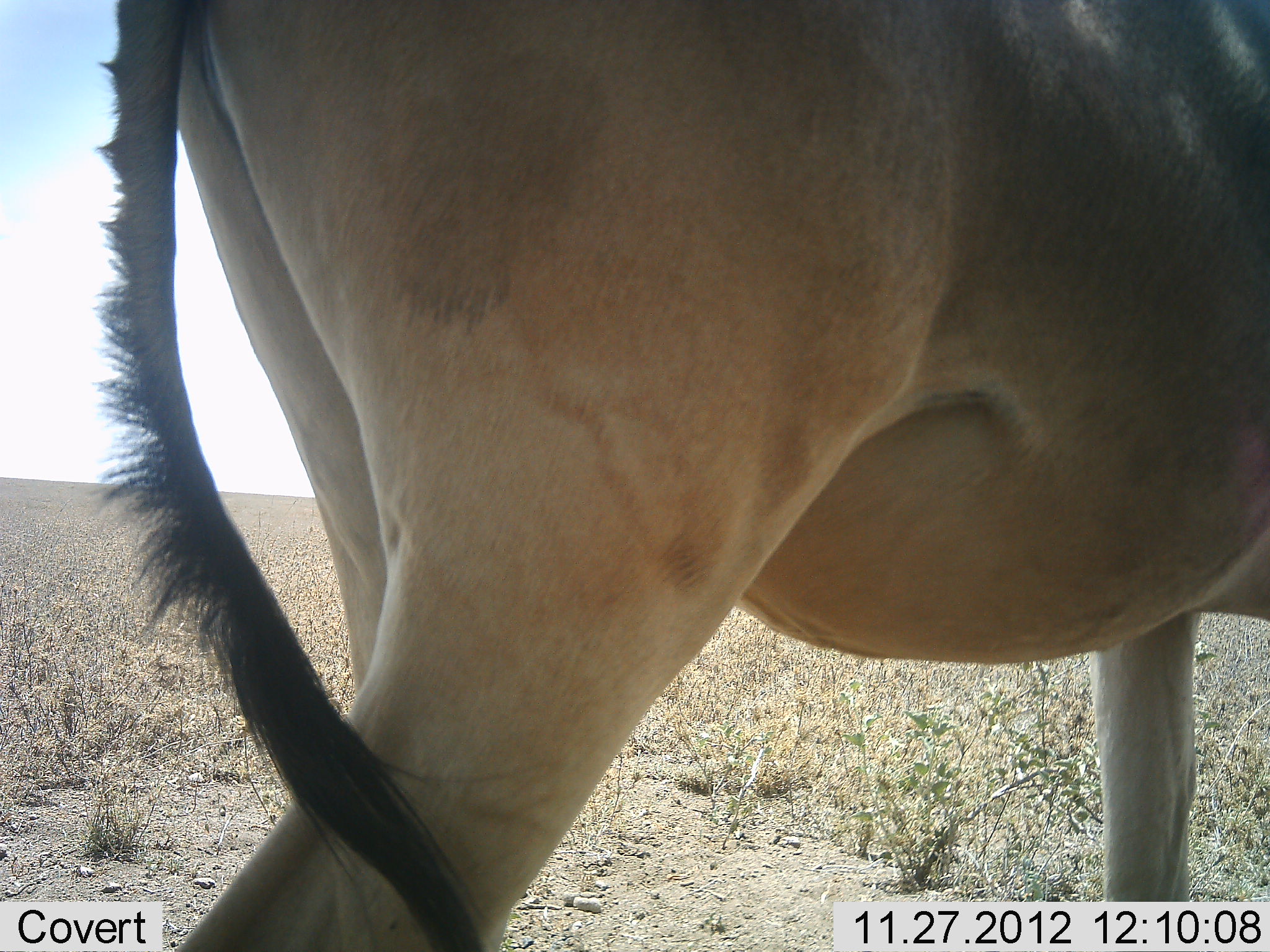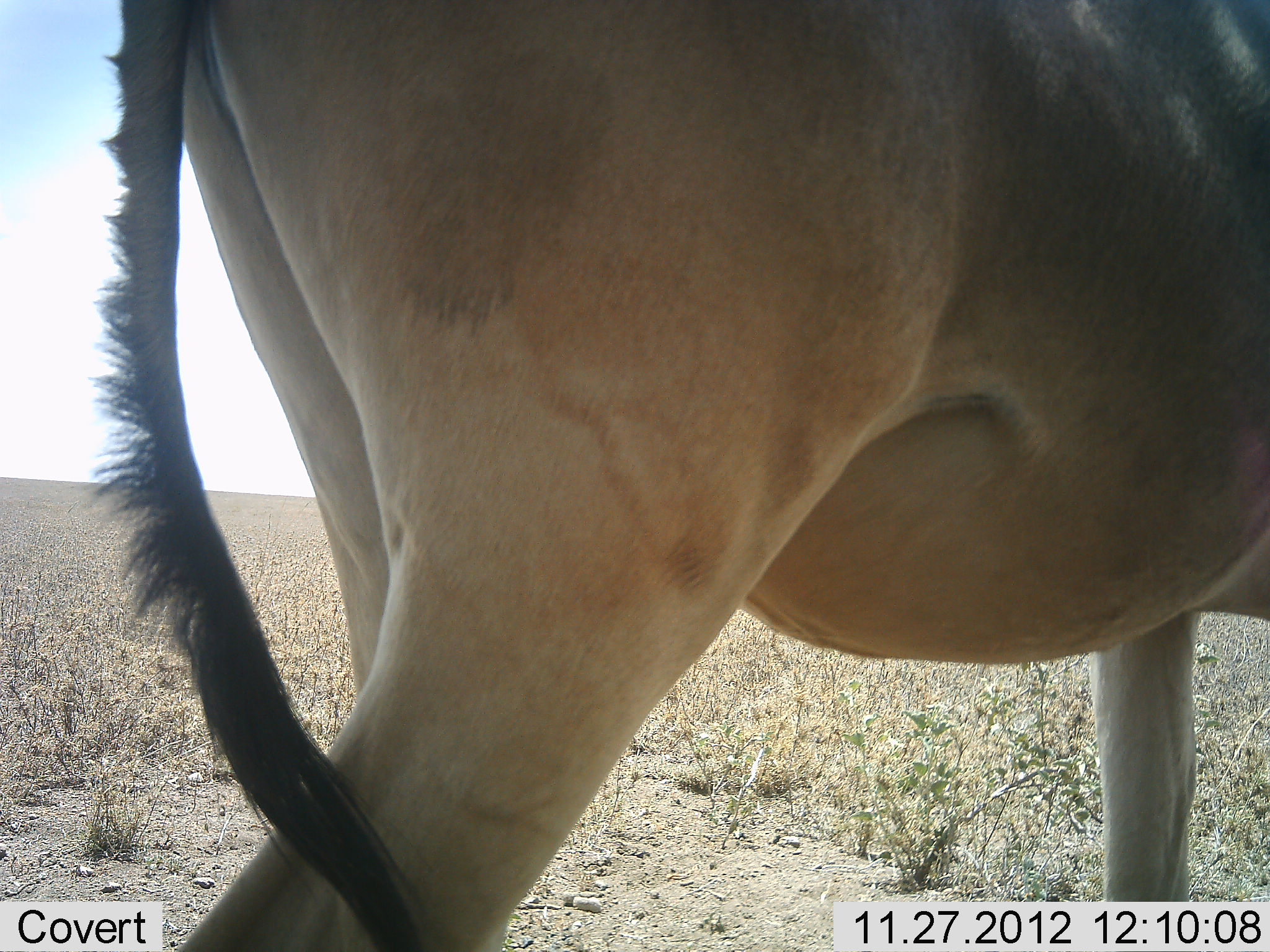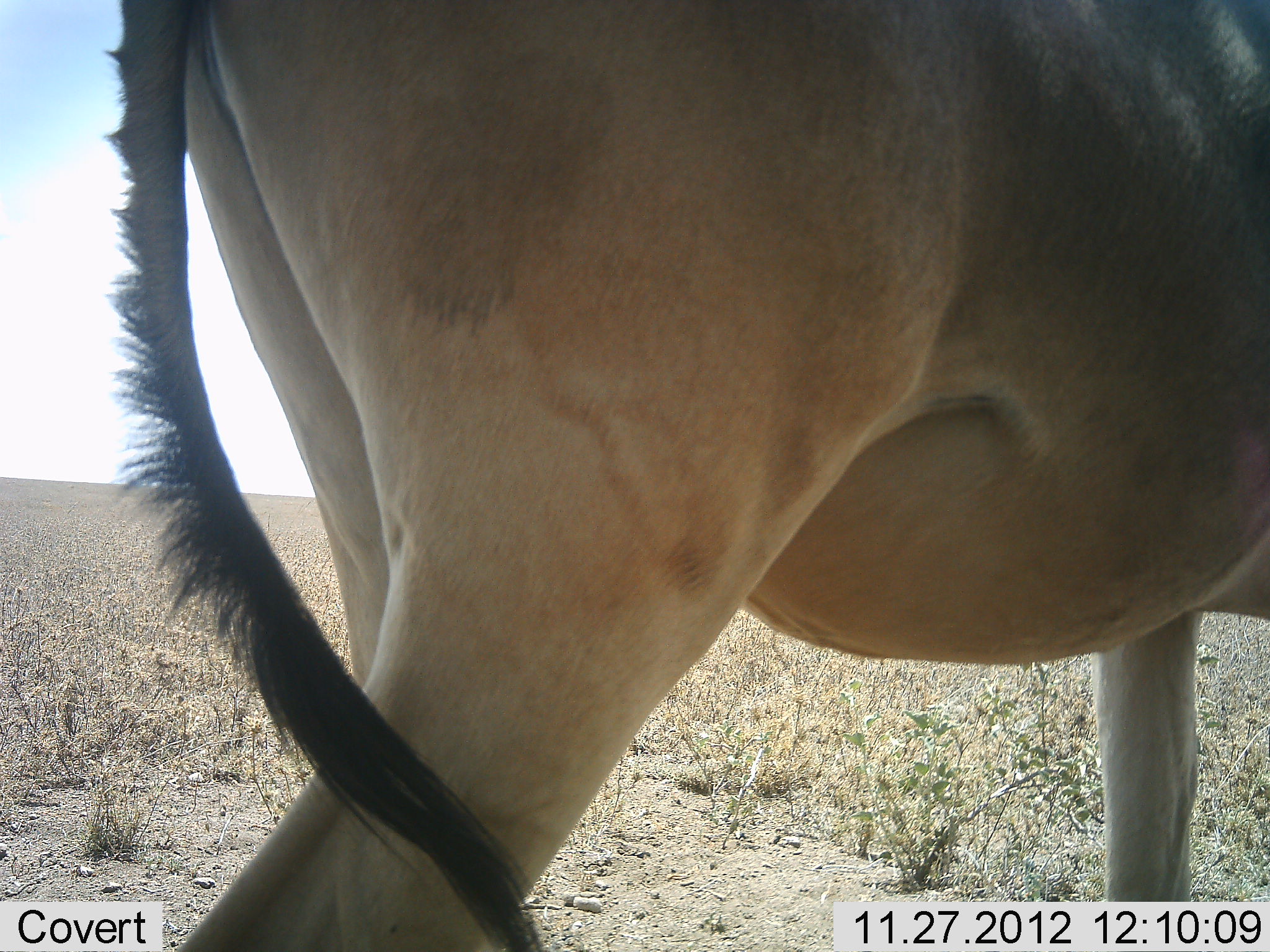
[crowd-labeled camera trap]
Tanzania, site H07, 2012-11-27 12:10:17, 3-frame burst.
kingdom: Animalia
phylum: Chordata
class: Mammalia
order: Artiodactyla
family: Bovidae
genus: Alcelaphus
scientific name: Alcelaphus buselaphus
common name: hartebeest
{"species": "hartebeest (Alcelaphus buselaphus)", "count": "1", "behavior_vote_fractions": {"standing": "100%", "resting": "0%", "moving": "0%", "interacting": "0%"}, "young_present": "0%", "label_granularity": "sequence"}